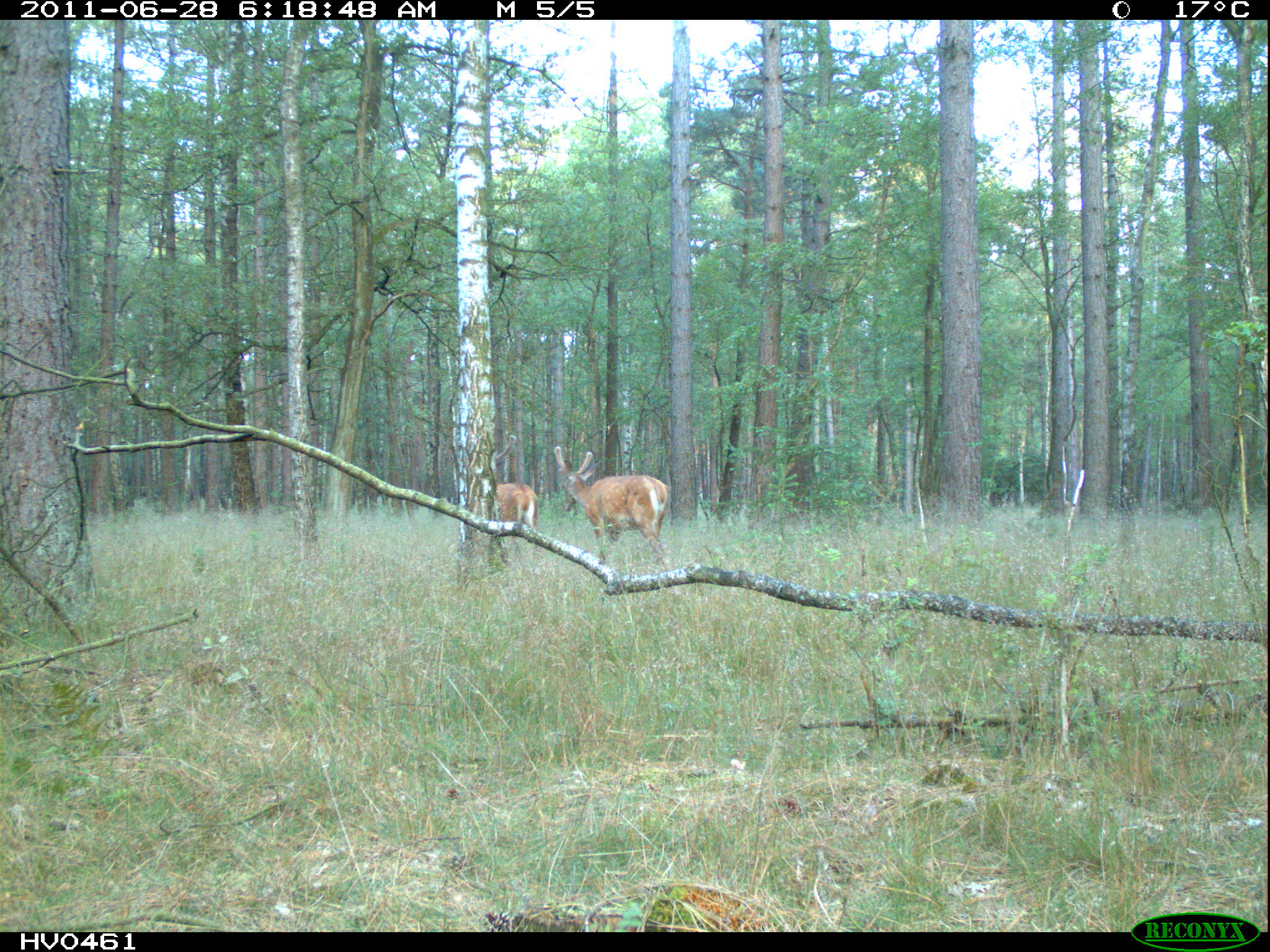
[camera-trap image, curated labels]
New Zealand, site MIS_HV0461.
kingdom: Animalia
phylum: Chordata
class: Mammalia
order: Artiodactyla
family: Cervidae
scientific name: Cervidae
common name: deer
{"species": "deer (Cervidae)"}